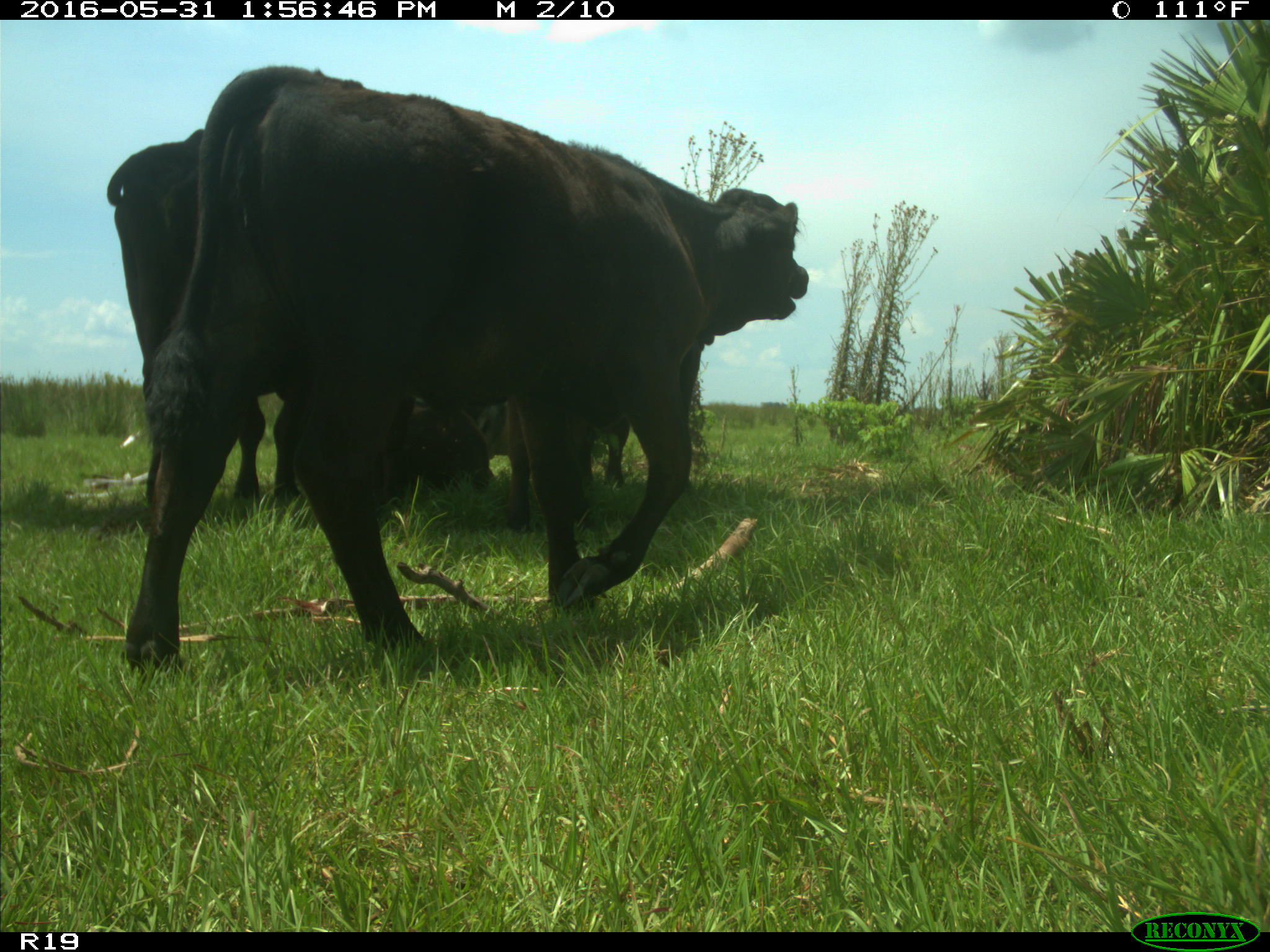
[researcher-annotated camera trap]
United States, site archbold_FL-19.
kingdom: Animalia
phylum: Chordata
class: Mammalia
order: Artiodactyla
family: Bovidae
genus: Bos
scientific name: Bos taurus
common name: domestic cow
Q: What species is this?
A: Bos taurus (domestic cow).